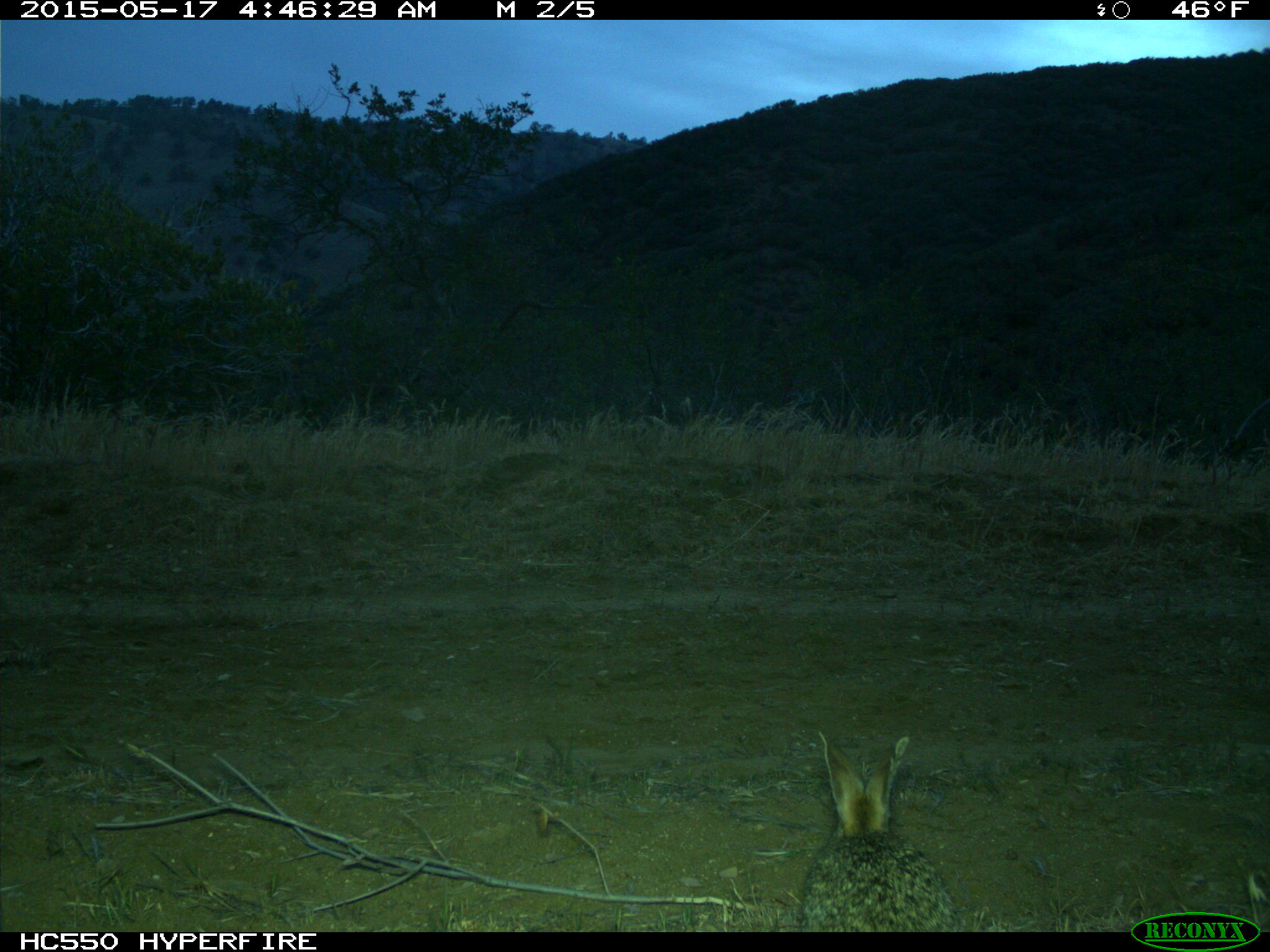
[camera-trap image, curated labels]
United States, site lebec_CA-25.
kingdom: Animalia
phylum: Chordata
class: Mammalia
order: Lagomorpha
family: Leporidae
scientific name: Leporidae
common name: rabbits and hares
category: unidentified rabbit